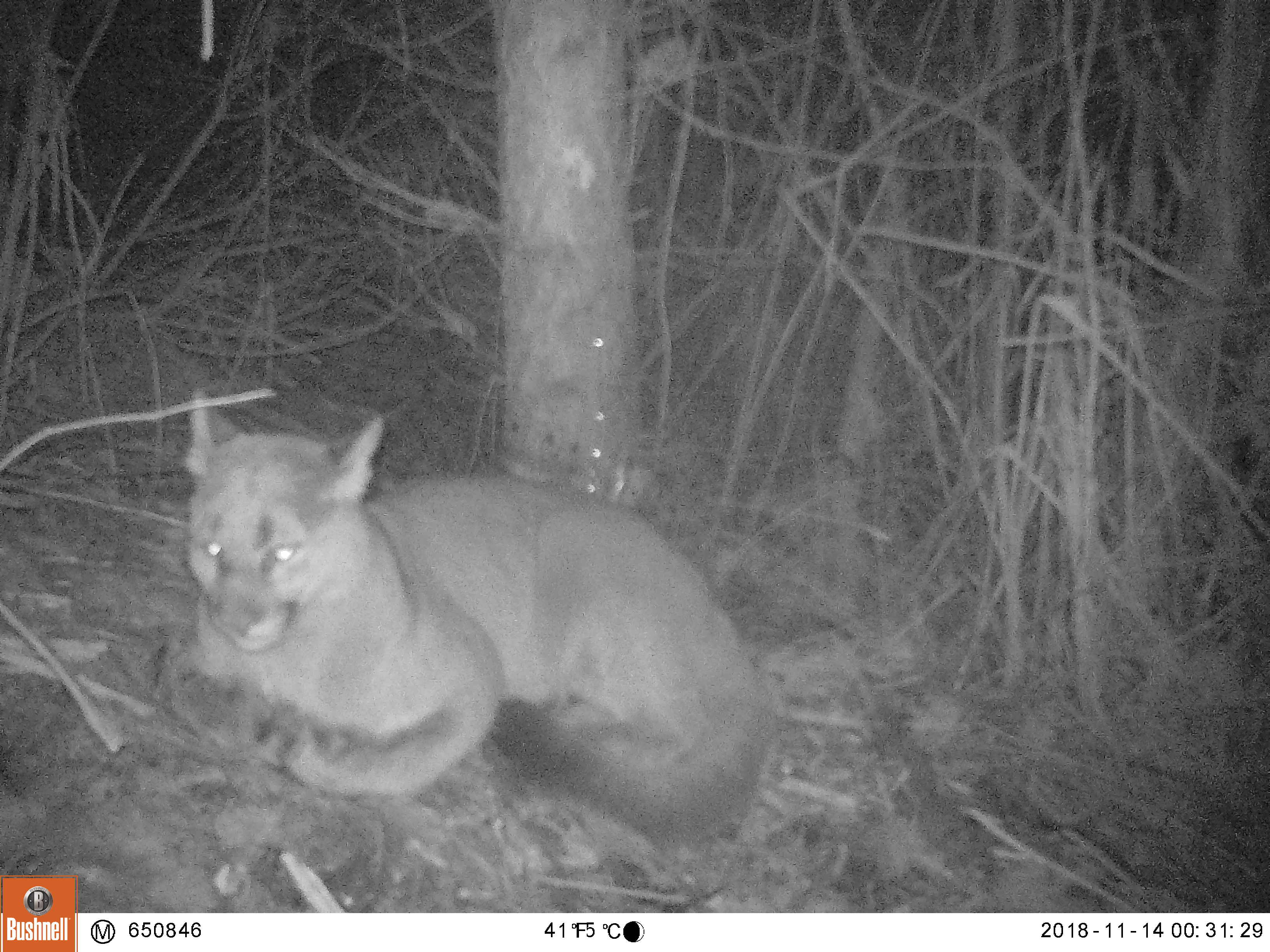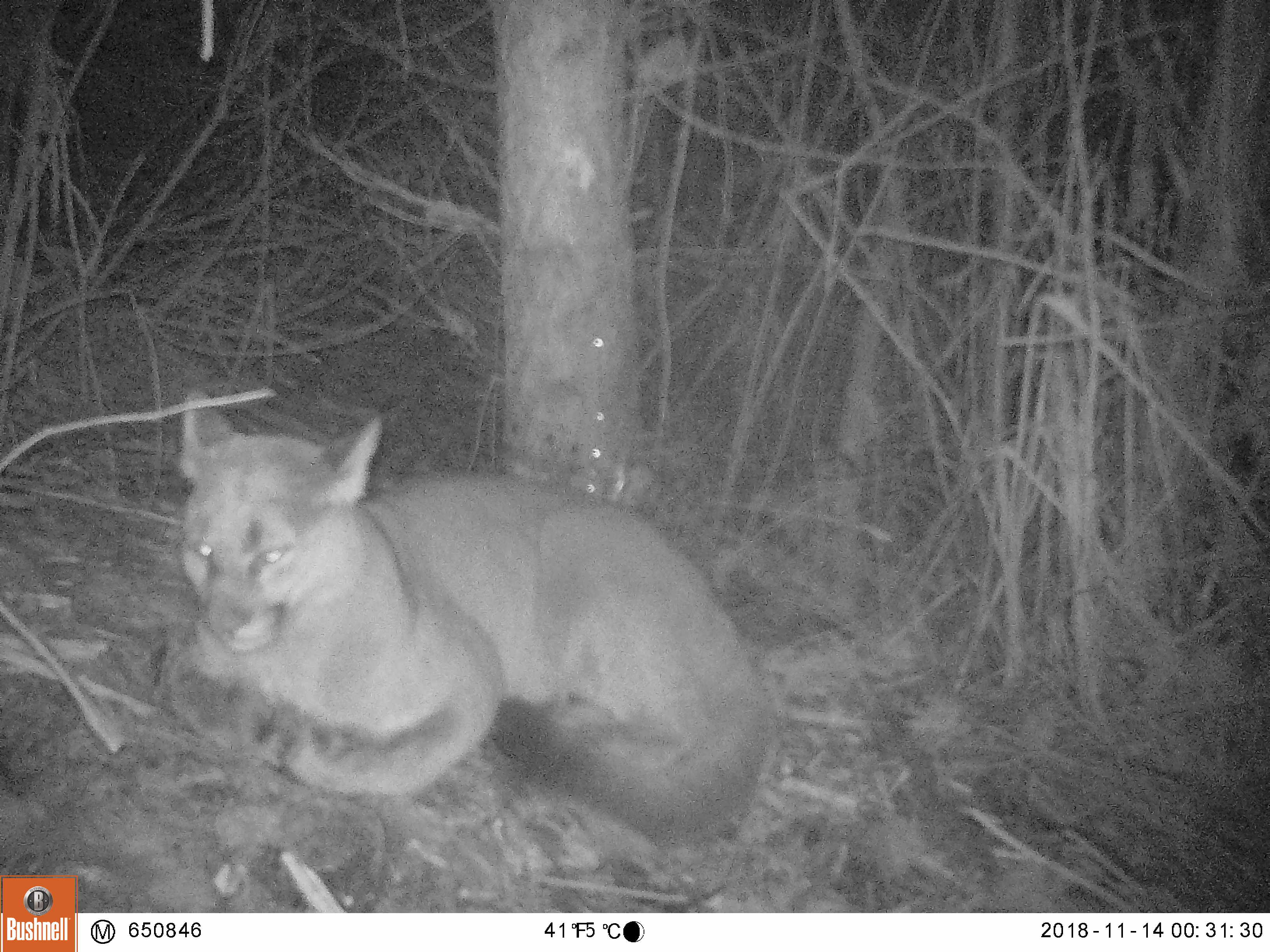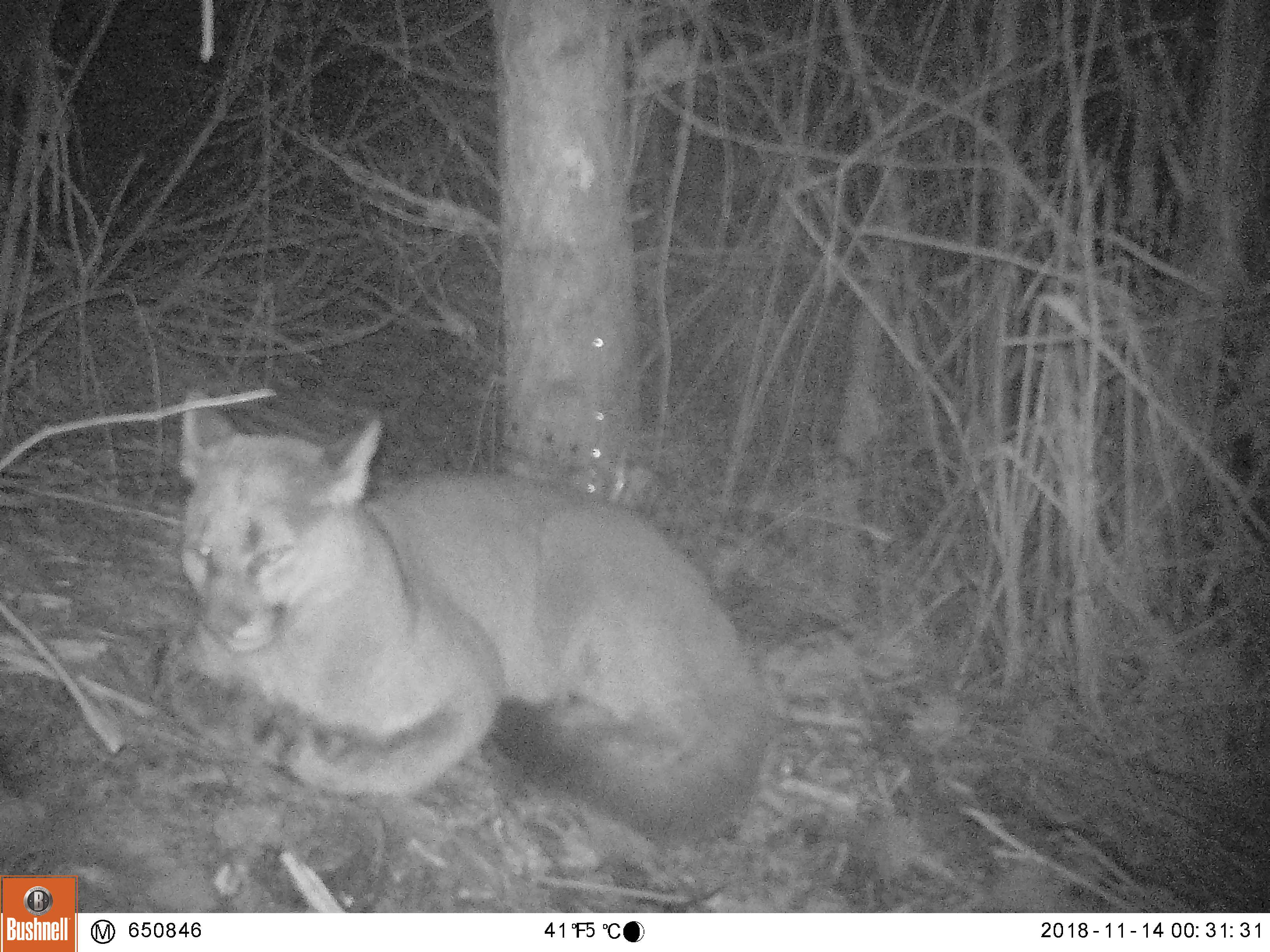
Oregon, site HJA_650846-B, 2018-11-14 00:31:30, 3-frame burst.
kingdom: Animalia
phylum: Chordata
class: Mammalia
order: Carnivora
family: Felidae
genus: Puma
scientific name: Puma concolor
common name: cougar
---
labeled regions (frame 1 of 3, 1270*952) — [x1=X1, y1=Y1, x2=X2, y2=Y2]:
cougar: [x1=171, y1=389, x2=779, y2=823]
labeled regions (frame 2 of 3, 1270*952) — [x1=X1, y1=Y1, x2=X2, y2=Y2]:
cougar: [x1=153, y1=395, x2=781, y2=831]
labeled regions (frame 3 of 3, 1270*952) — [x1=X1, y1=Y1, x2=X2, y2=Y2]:
cougar: [x1=152, y1=390, x2=791, y2=847]